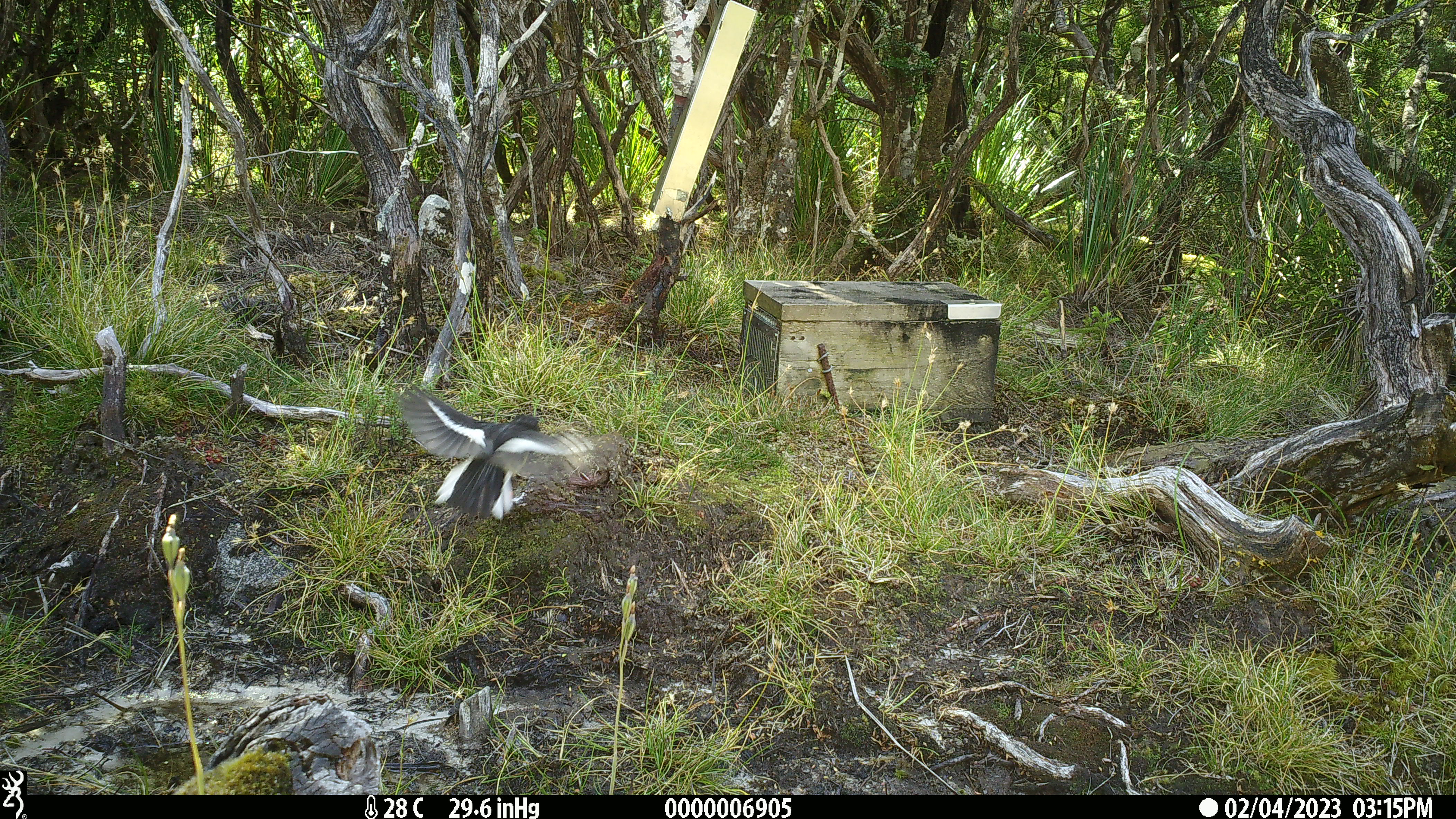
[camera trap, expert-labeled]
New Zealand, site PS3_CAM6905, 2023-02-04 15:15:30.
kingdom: Animalia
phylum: Chordata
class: Aves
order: Passeriformes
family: Petroicidae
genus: Petroica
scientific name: Petroica macrocephala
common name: tomtit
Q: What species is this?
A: Tomtit (Petroica macrocephala).